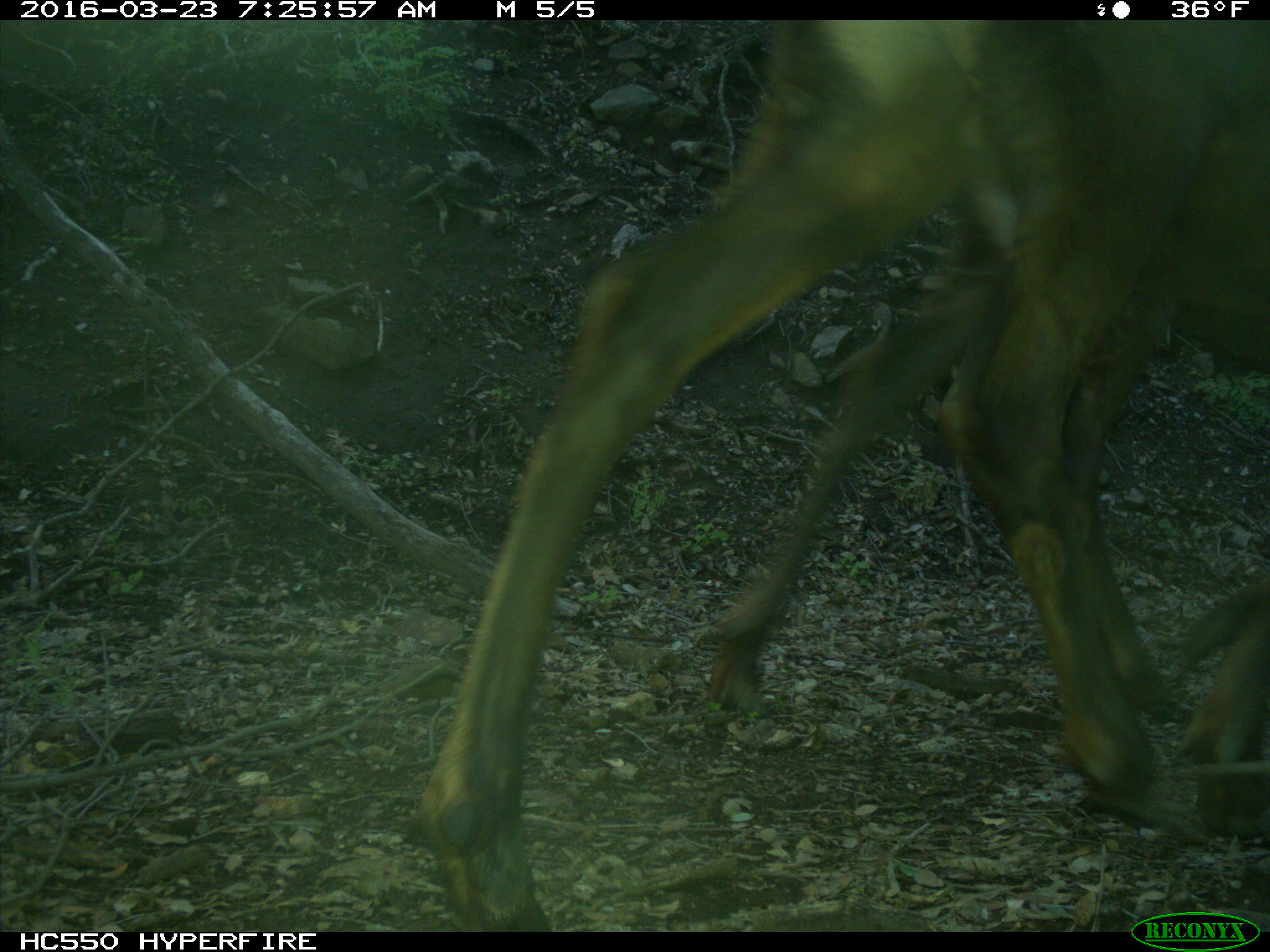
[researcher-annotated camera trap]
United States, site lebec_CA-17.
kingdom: Animalia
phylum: Chordata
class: Mammalia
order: Artiodactyla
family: Cervidae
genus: Cervus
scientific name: Cervus canadensis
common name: elk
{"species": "Cervus canadensis (elk)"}